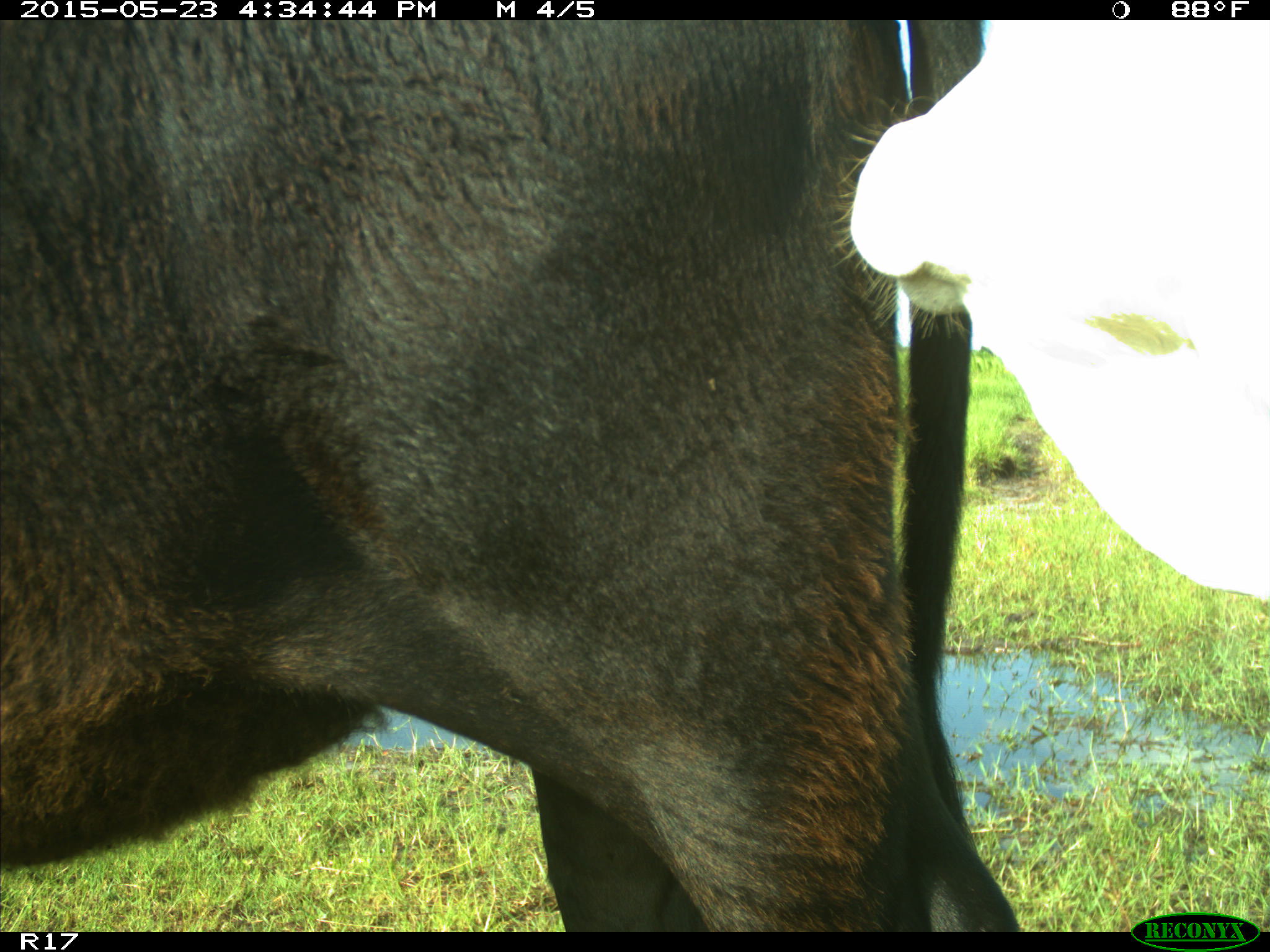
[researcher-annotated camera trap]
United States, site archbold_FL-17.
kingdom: Animalia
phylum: Chordata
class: Mammalia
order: Artiodactyla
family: Bovidae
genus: Bos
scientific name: Bos taurus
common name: domestic cow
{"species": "Bos taurus (domestic cow)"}